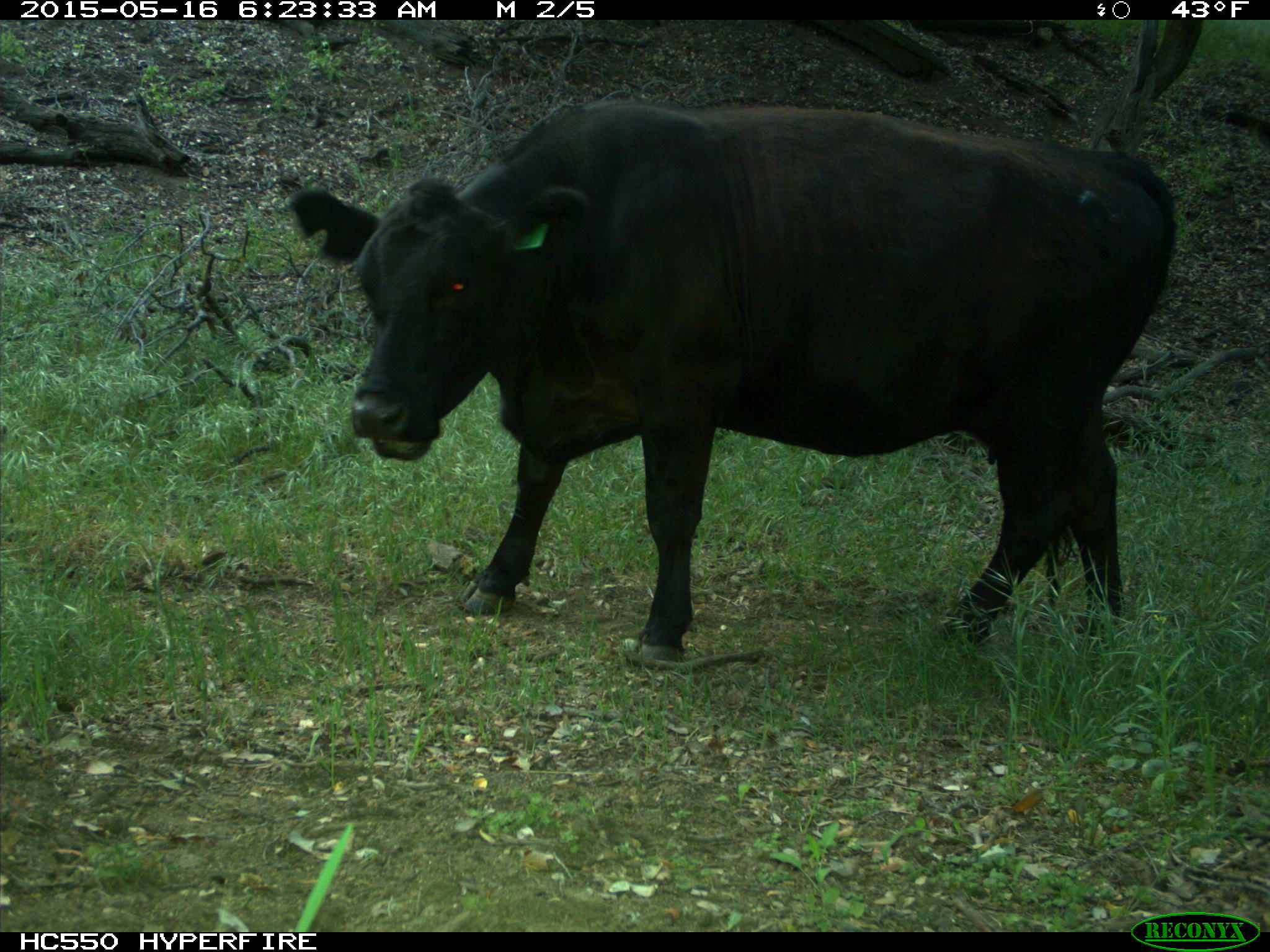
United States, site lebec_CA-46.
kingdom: Animalia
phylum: Chordata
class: Mammalia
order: Artiodactyla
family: Bovidae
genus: Bos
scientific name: Bos taurus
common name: domestic cow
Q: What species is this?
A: Bos taurus (domestic cow).